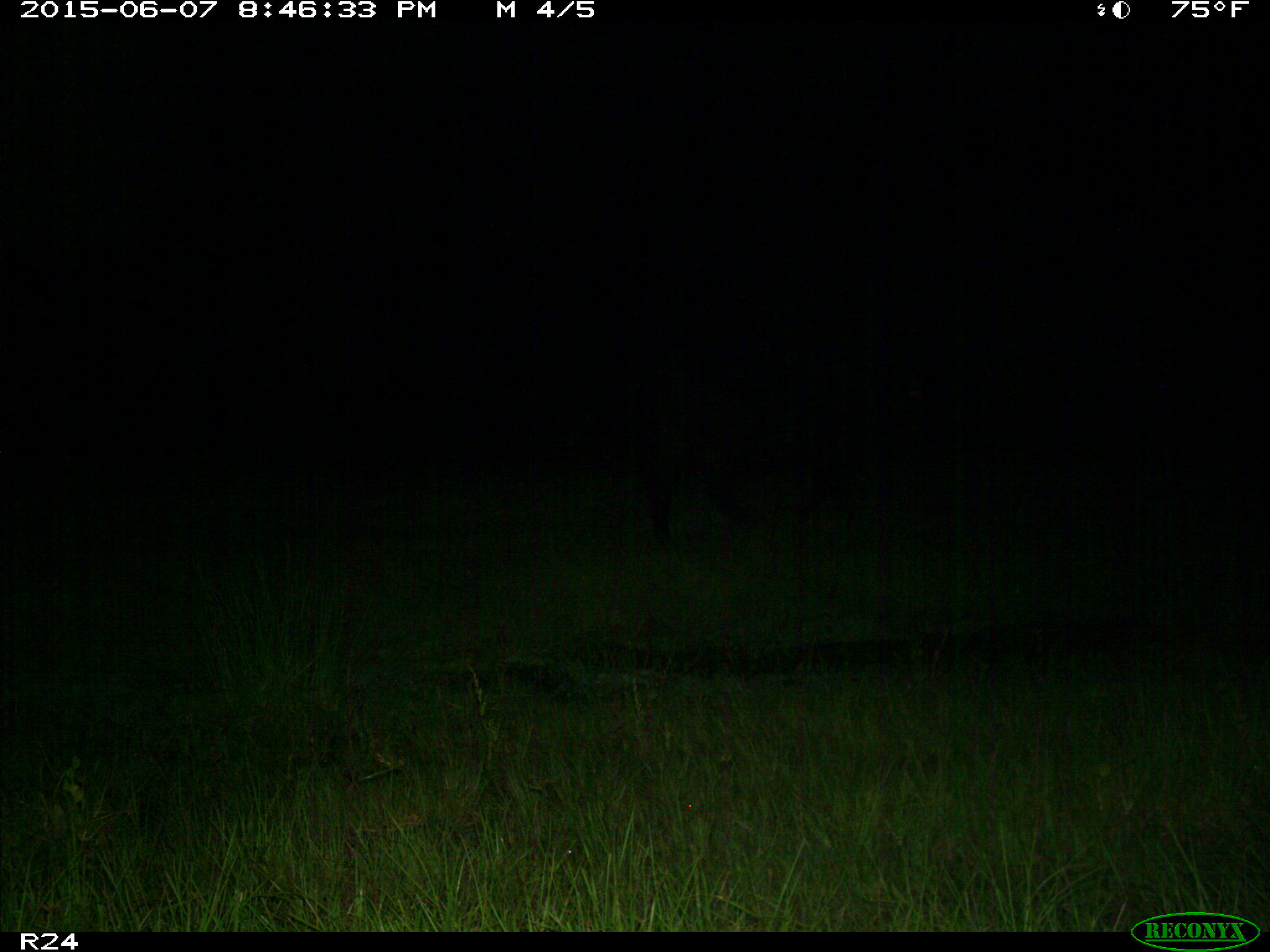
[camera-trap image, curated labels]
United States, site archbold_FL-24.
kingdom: Animalia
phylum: Chordata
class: Mammalia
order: Artiodactyla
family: Bovidae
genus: Bos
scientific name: Bos taurus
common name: domestic cow